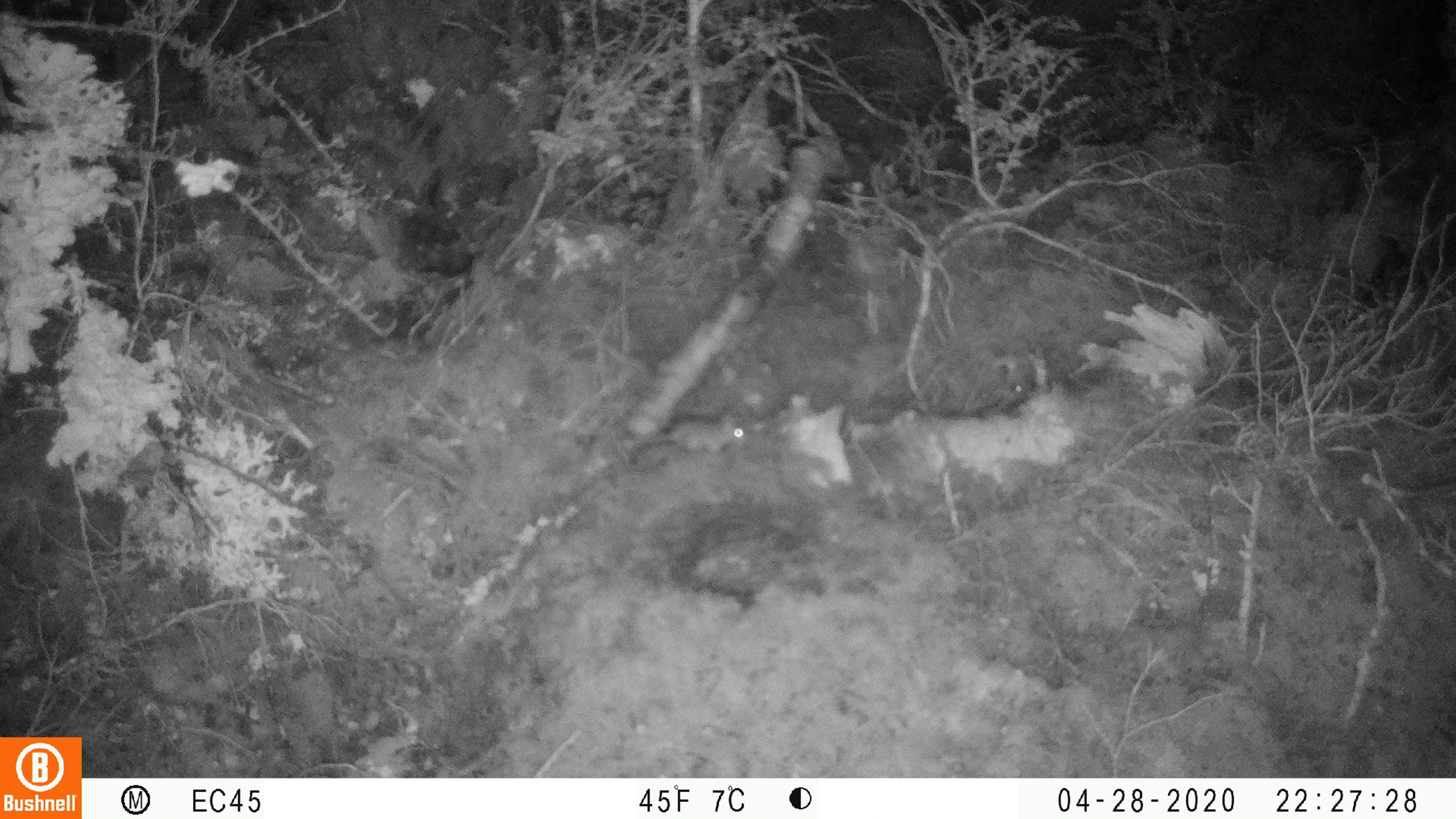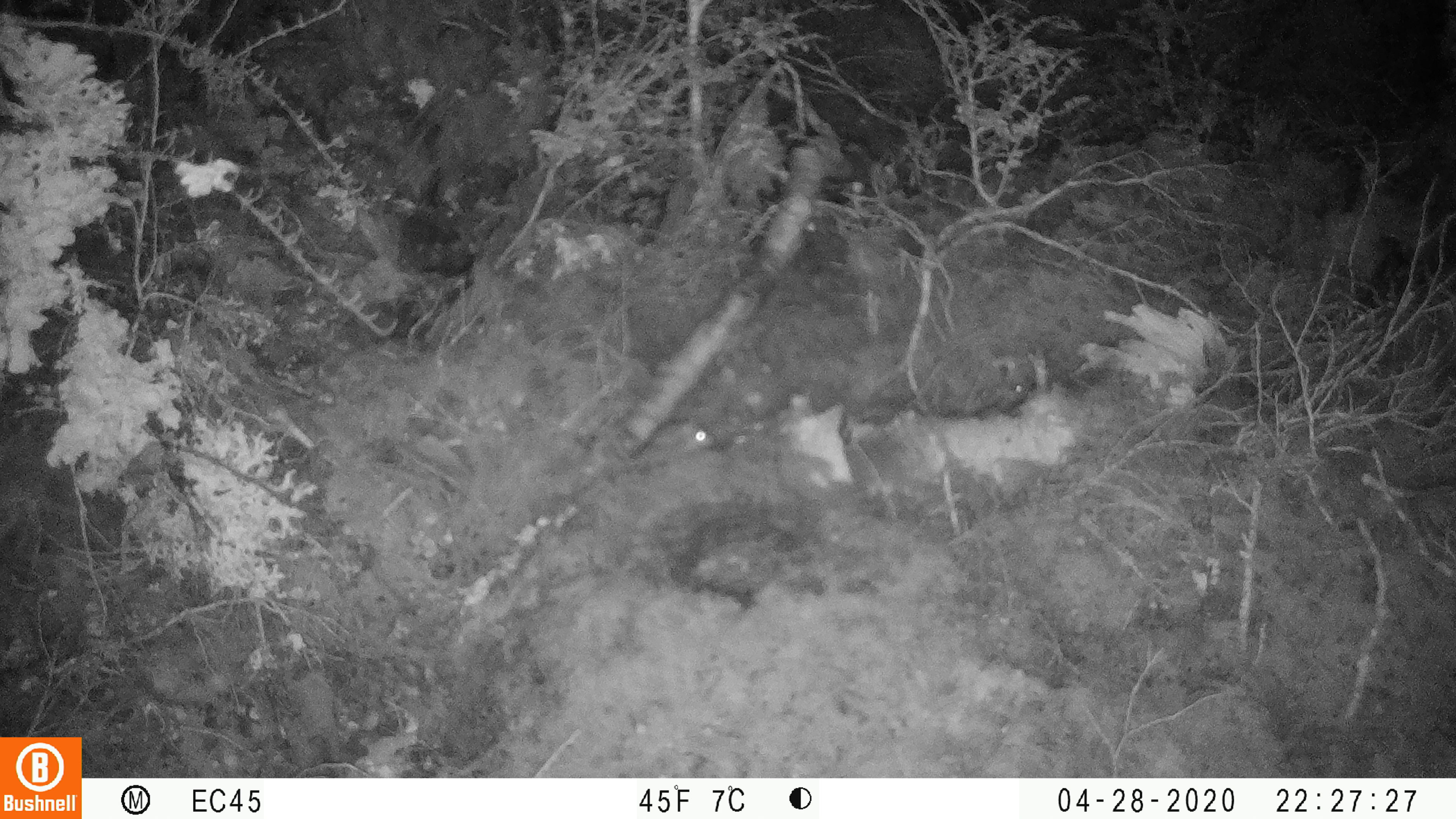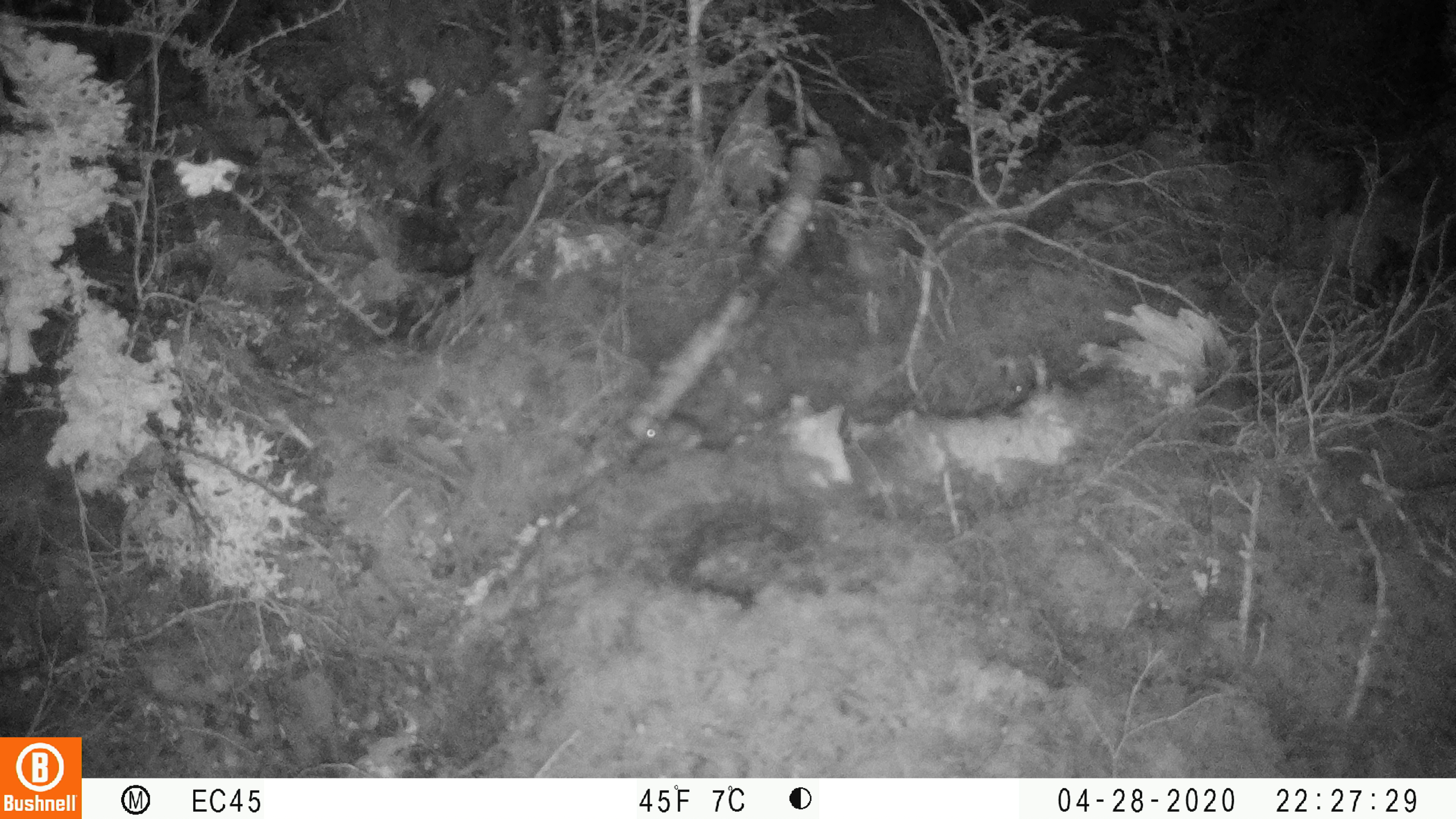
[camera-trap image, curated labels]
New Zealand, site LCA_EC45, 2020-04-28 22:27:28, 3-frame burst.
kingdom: Animalia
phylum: Chordata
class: Mammalia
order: Rodentia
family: Muridae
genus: Mus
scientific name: Mus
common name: mouse